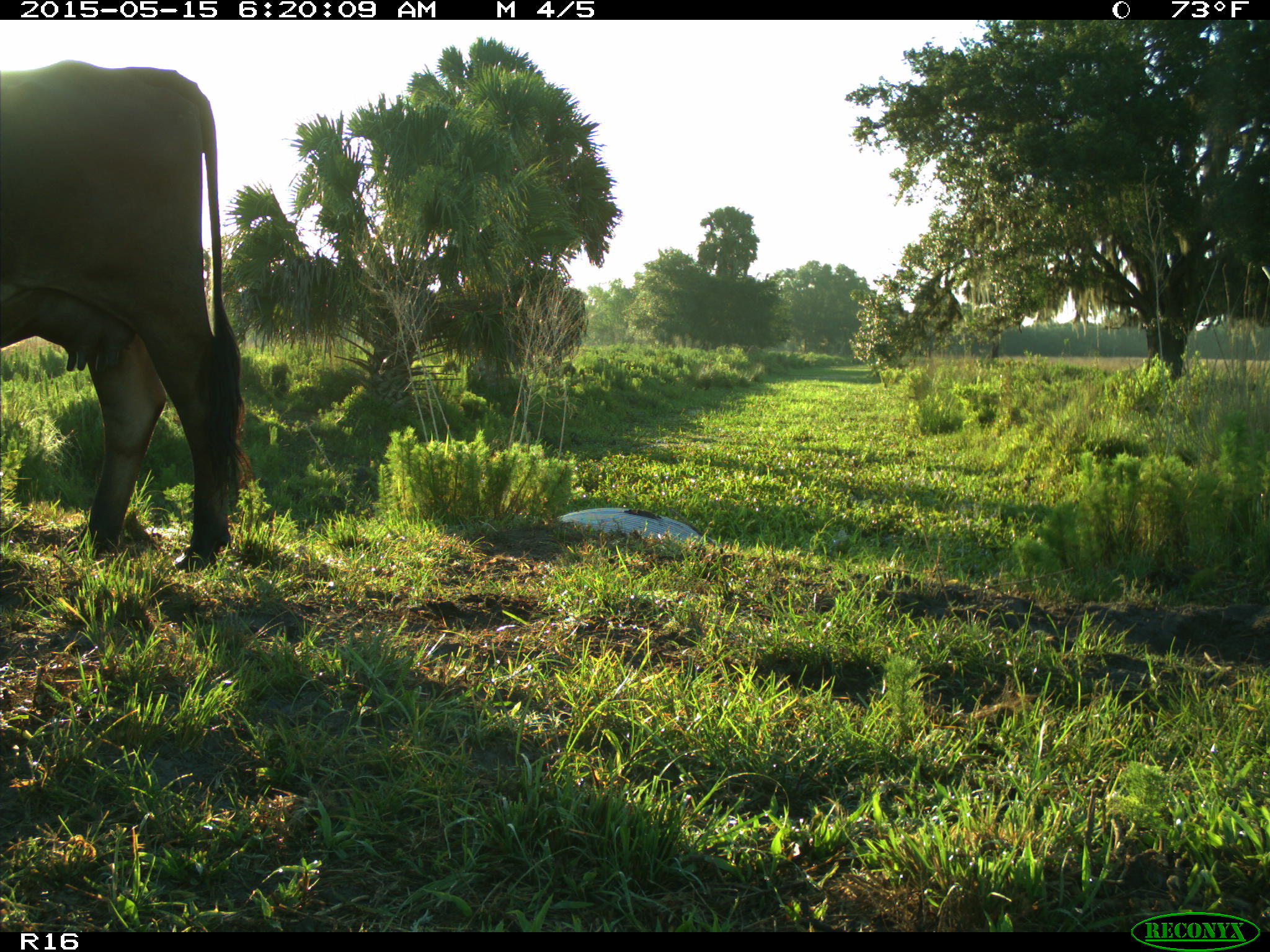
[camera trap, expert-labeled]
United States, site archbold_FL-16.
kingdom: Animalia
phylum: Chordata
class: Mammalia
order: Artiodactyla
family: Bovidae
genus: Bos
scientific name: Bos taurus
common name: domestic cow